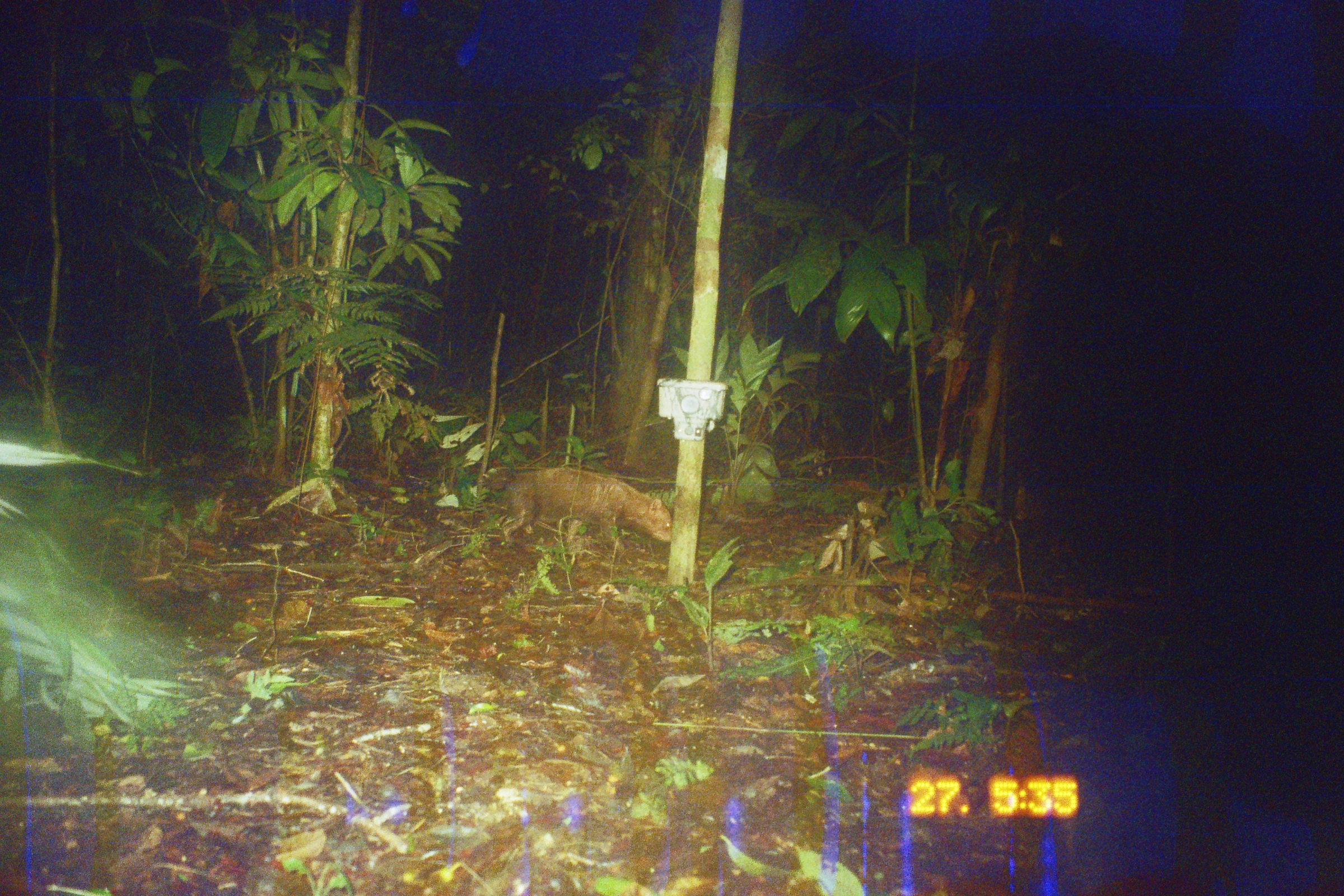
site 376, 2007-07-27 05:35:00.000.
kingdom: Animalia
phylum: Chordata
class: Mammalia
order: Carnivora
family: Canidae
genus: Speothos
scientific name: Speothos venaticus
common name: bush dog